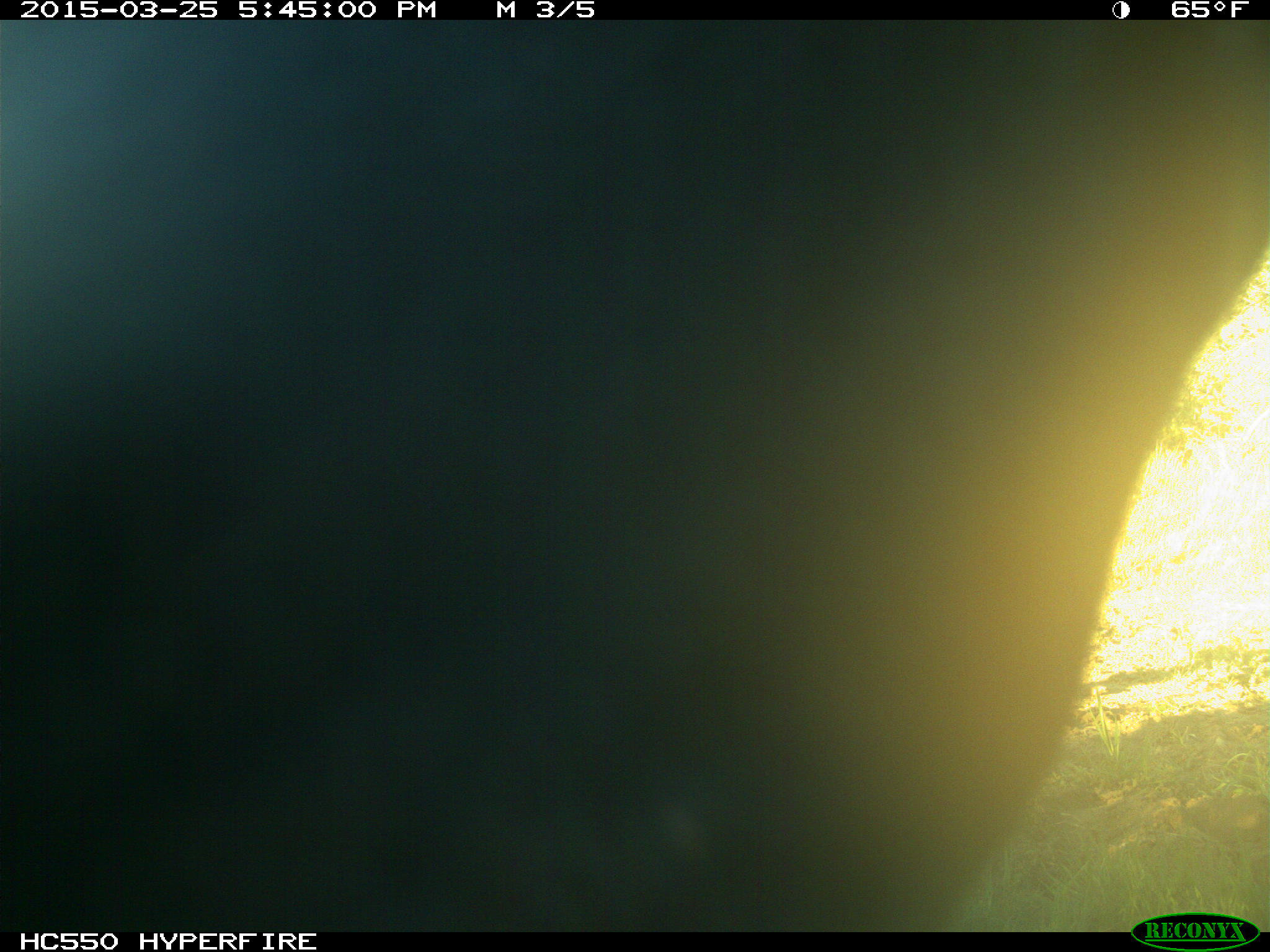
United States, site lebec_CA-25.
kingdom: Animalia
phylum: Chordata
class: Mammalia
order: Artiodactyla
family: Bovidae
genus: Bos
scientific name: Bos taurus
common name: domestic cow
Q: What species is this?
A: Bos taurus (domestic cow).